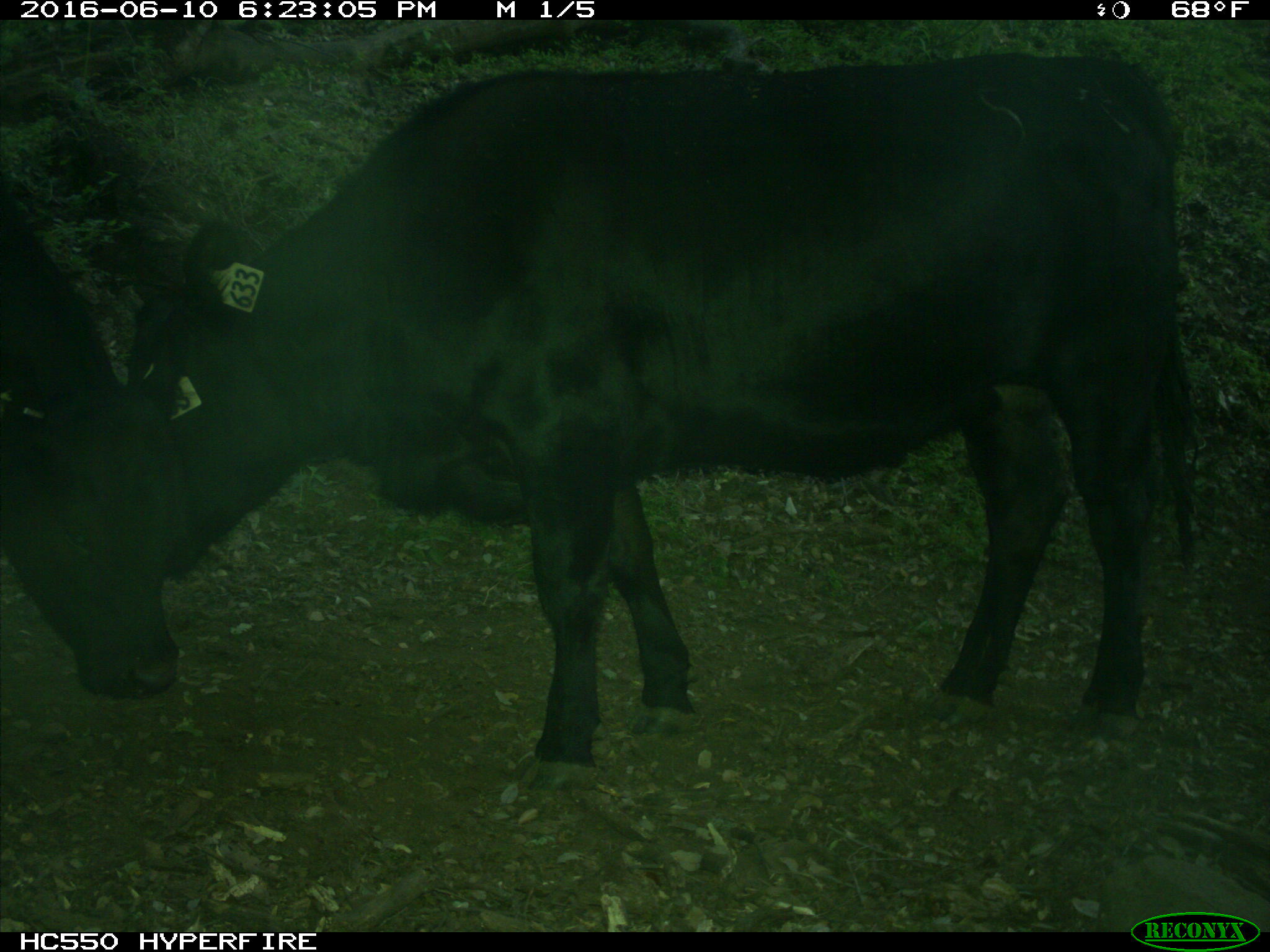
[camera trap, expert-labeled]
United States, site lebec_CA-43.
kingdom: Animalia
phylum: Chordata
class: Mammalia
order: Artiodactyla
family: Bovidae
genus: Bos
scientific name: Bos taurus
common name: domestic cow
Bos taurus (domestic cow).